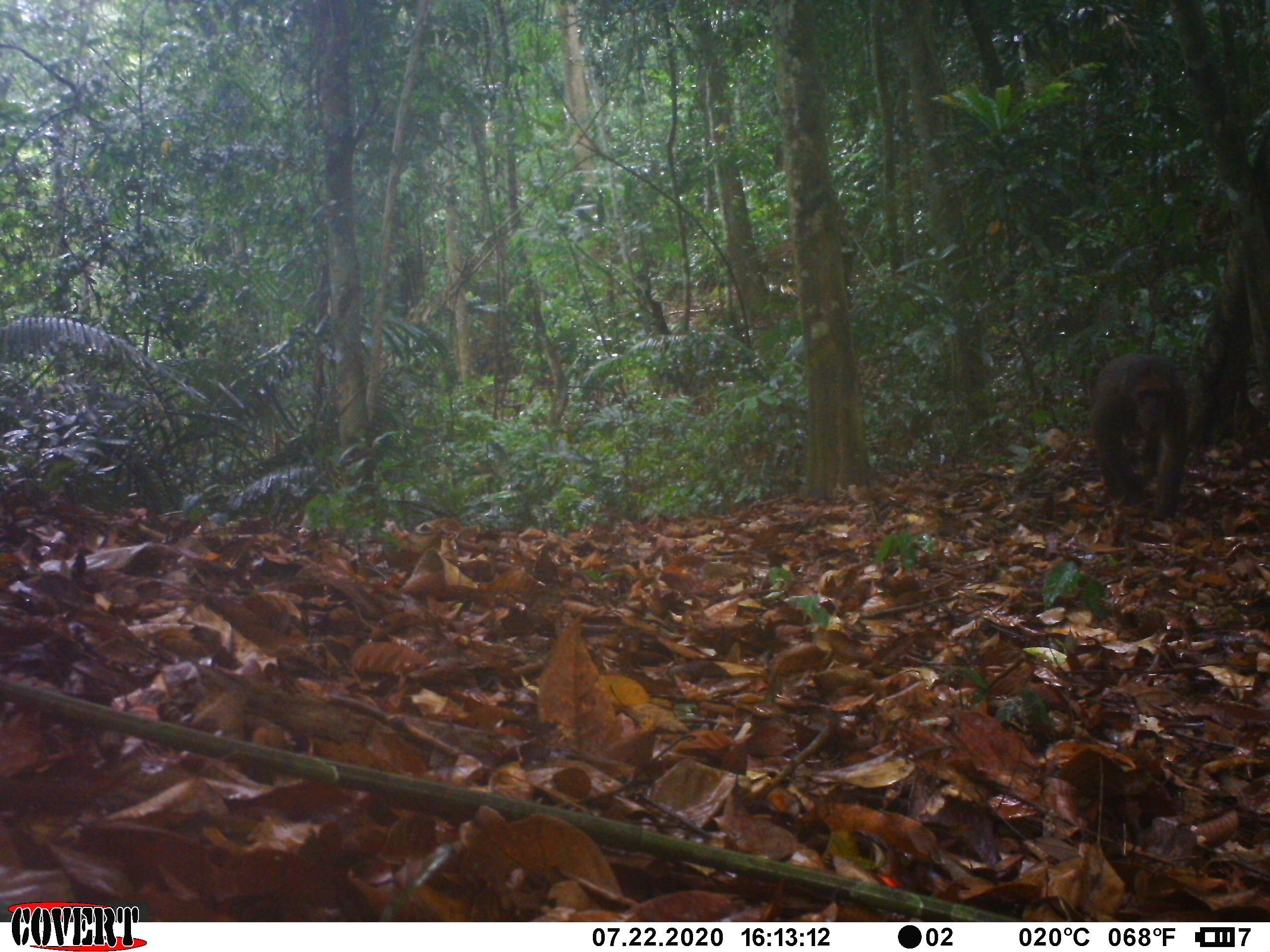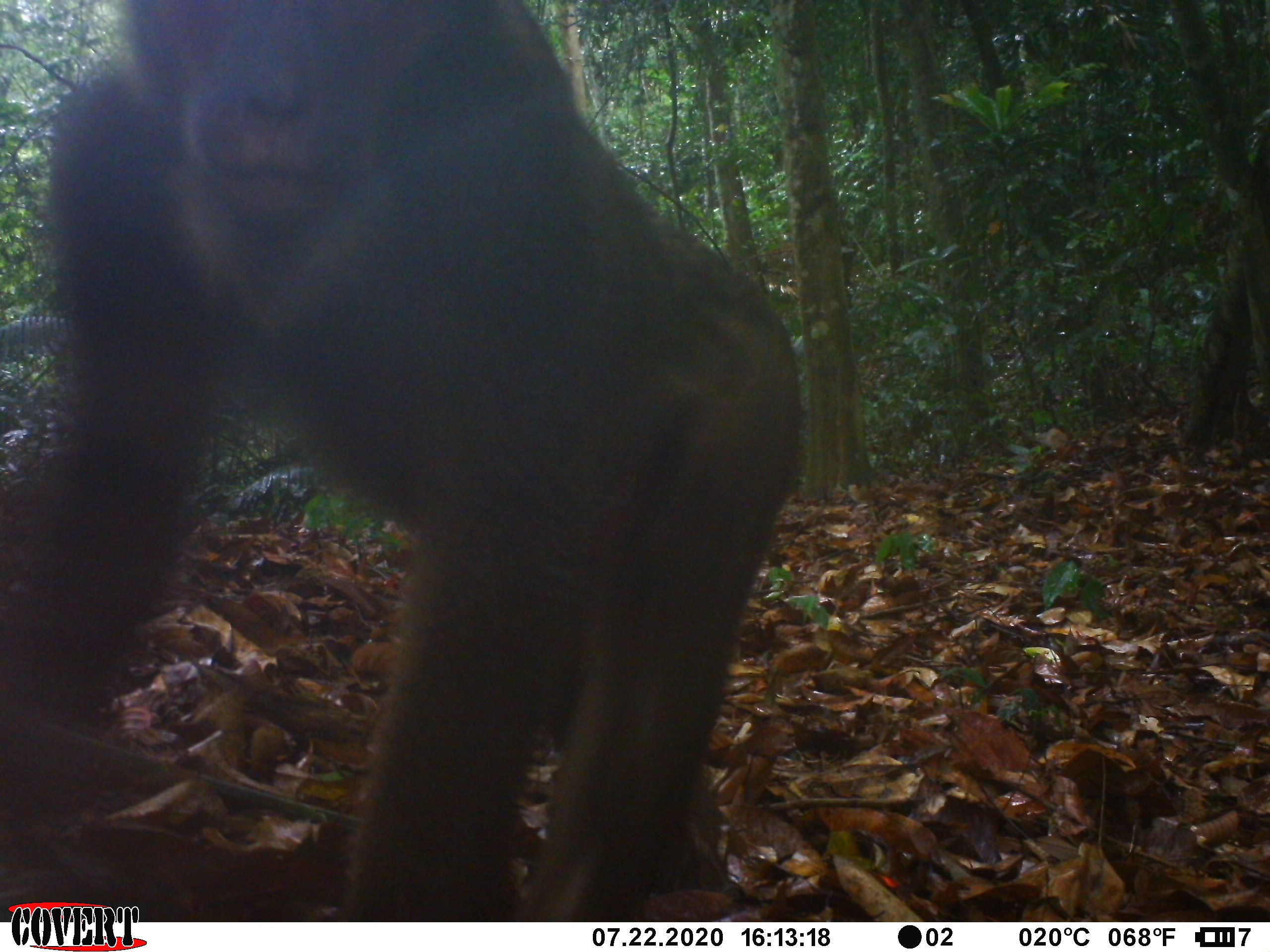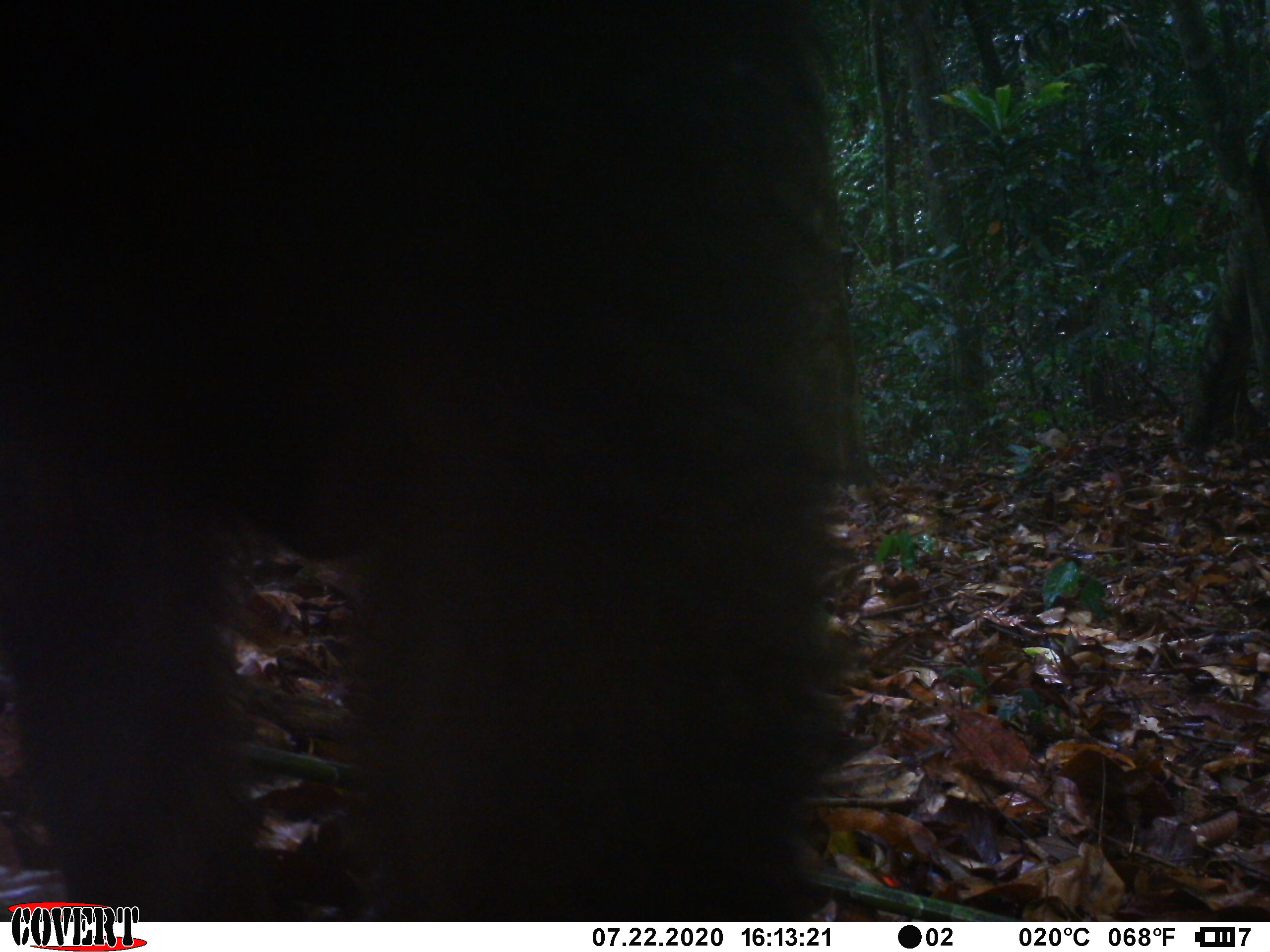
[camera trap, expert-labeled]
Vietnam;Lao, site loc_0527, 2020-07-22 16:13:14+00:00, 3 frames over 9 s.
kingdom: Animalia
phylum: Chordata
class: Mammalia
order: Primates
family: Cercopithecidae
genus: Macaca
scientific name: Macaca arctoides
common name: stump-tailed macaque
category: stump tailed macaque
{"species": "stump tailed macaque (stump-tailed macaque) (Macaca arctoides)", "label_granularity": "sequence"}